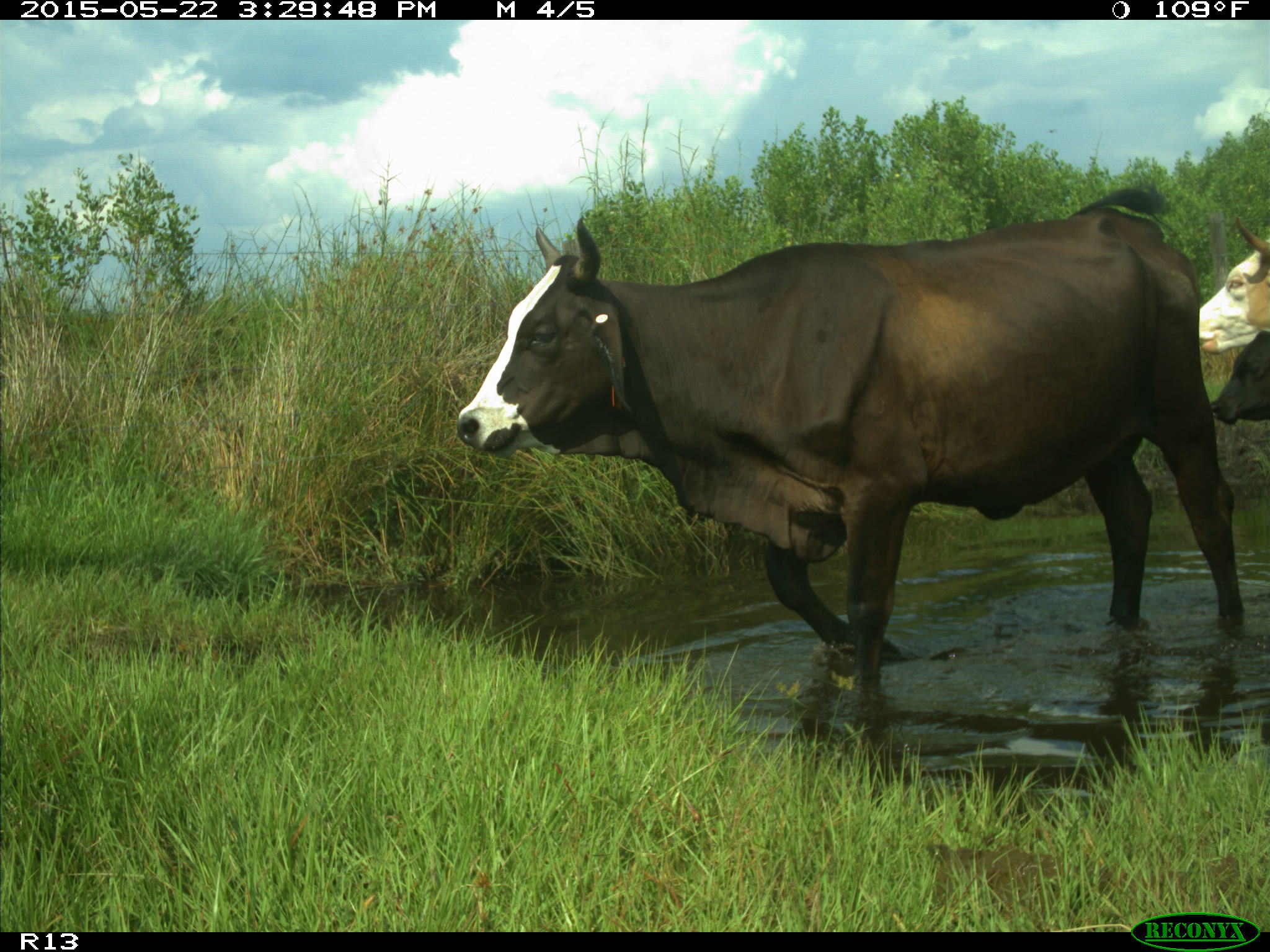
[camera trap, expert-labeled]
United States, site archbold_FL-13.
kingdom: Animalia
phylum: Chordata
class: Mammalia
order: Artiodactyla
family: Bovidae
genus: Bos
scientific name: Bos taurus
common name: domestic cow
Bos taurus (domestic cow).